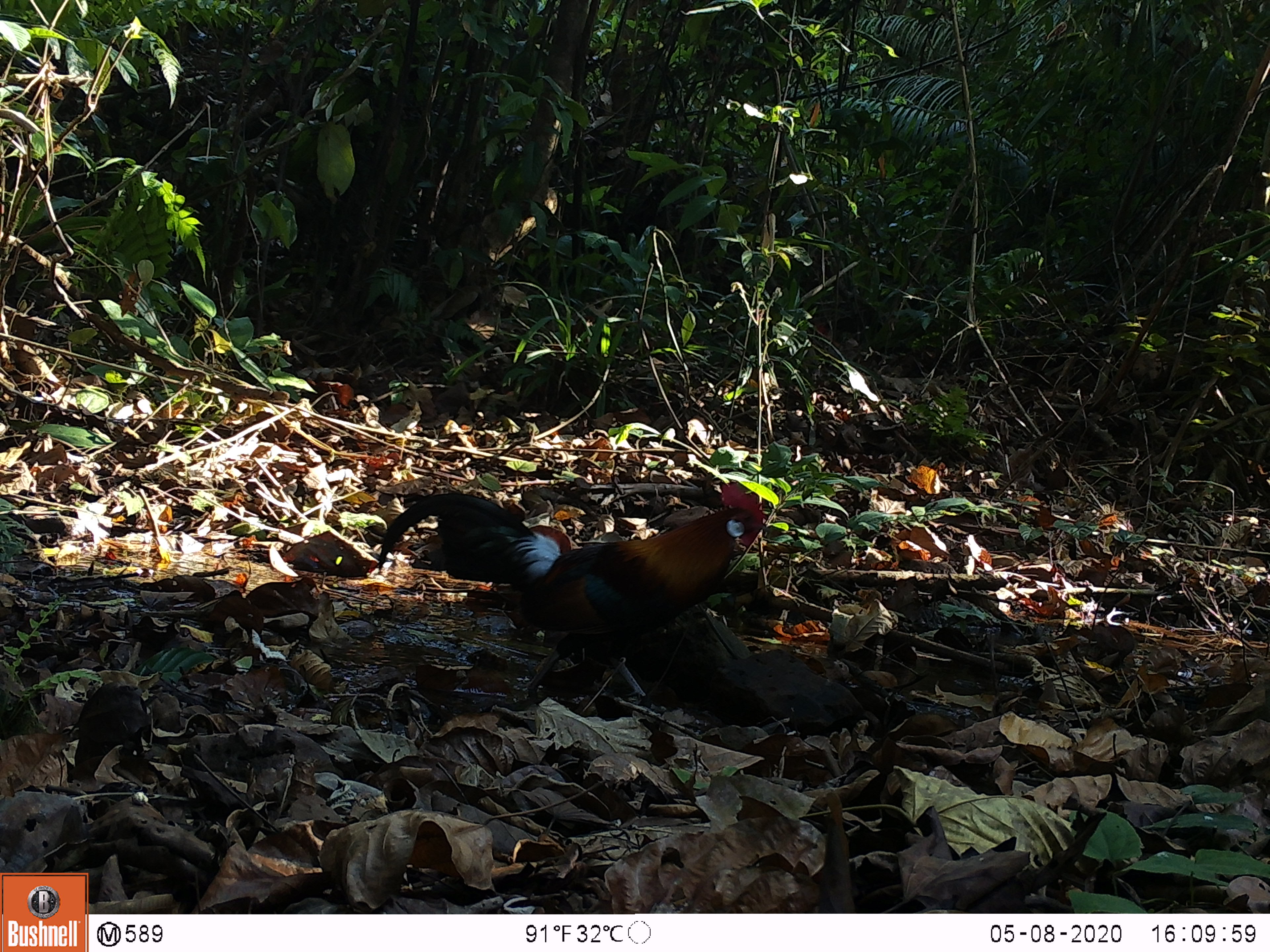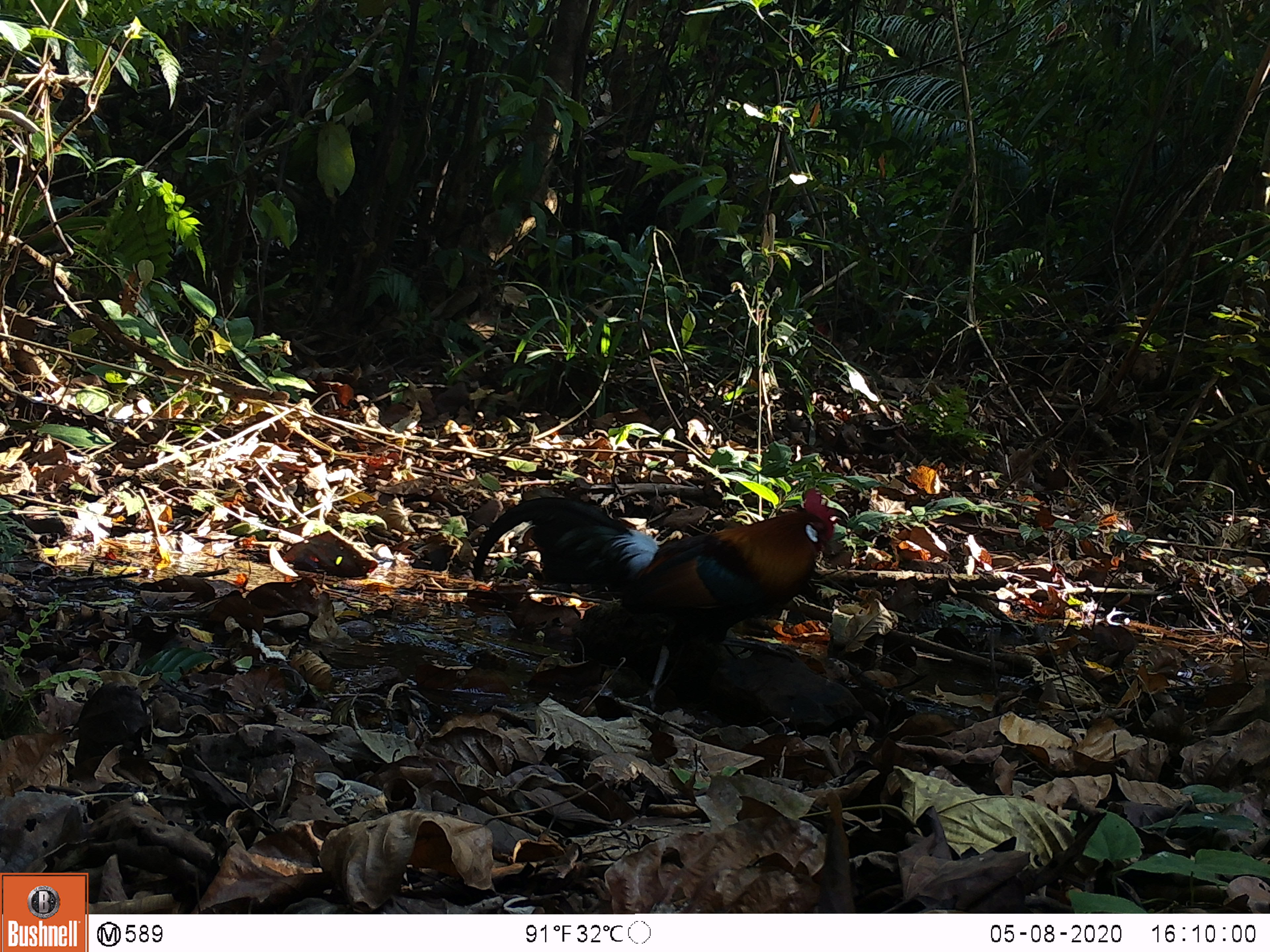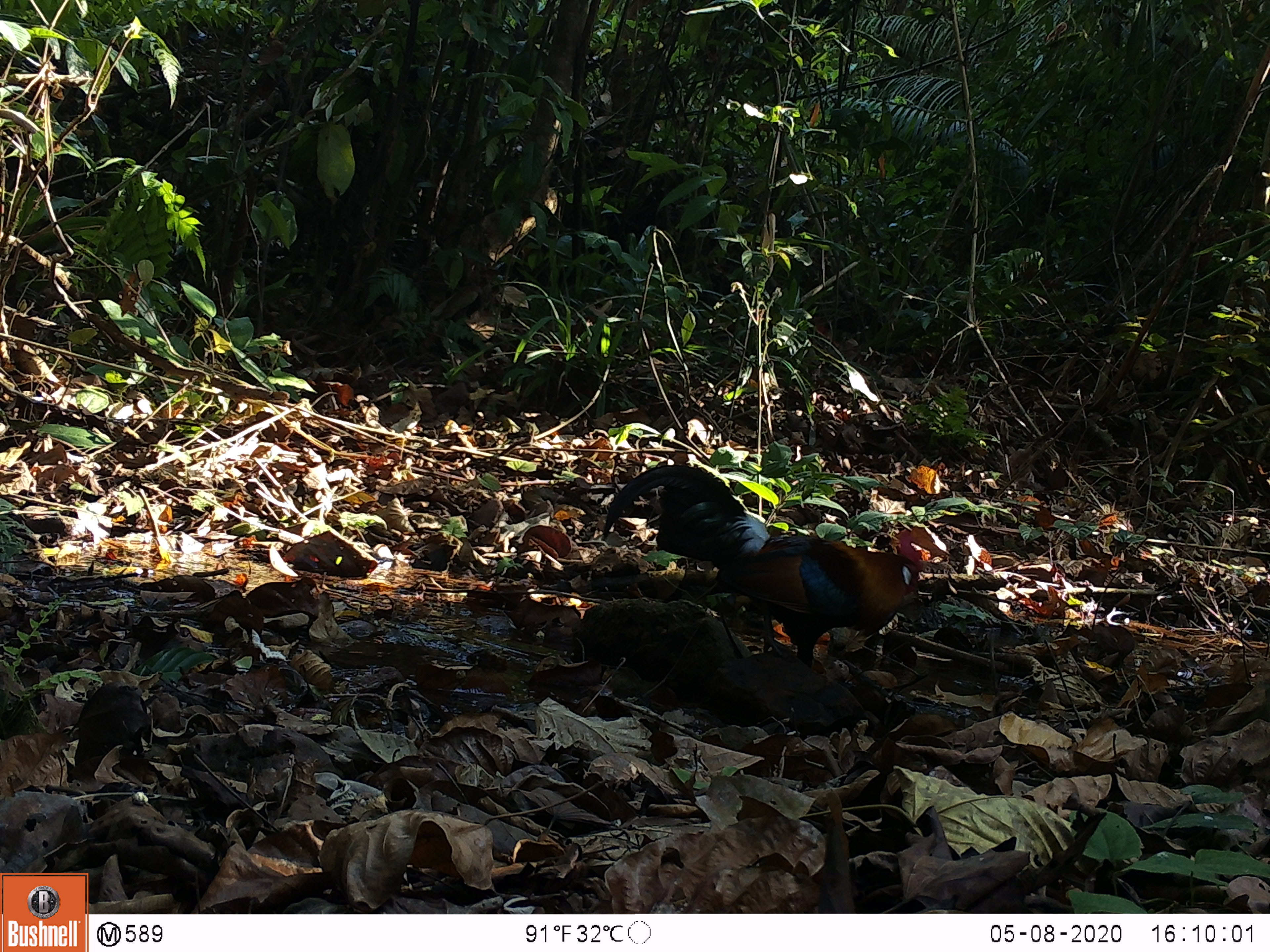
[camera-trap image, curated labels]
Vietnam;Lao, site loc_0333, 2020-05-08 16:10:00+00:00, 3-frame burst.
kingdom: Animalia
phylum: Chordata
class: Aves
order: Galliformes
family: Phasianidae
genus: Gallus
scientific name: Gallus gallus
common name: red junglefowl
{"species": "red junglefowl (Gallus gallus)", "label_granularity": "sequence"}